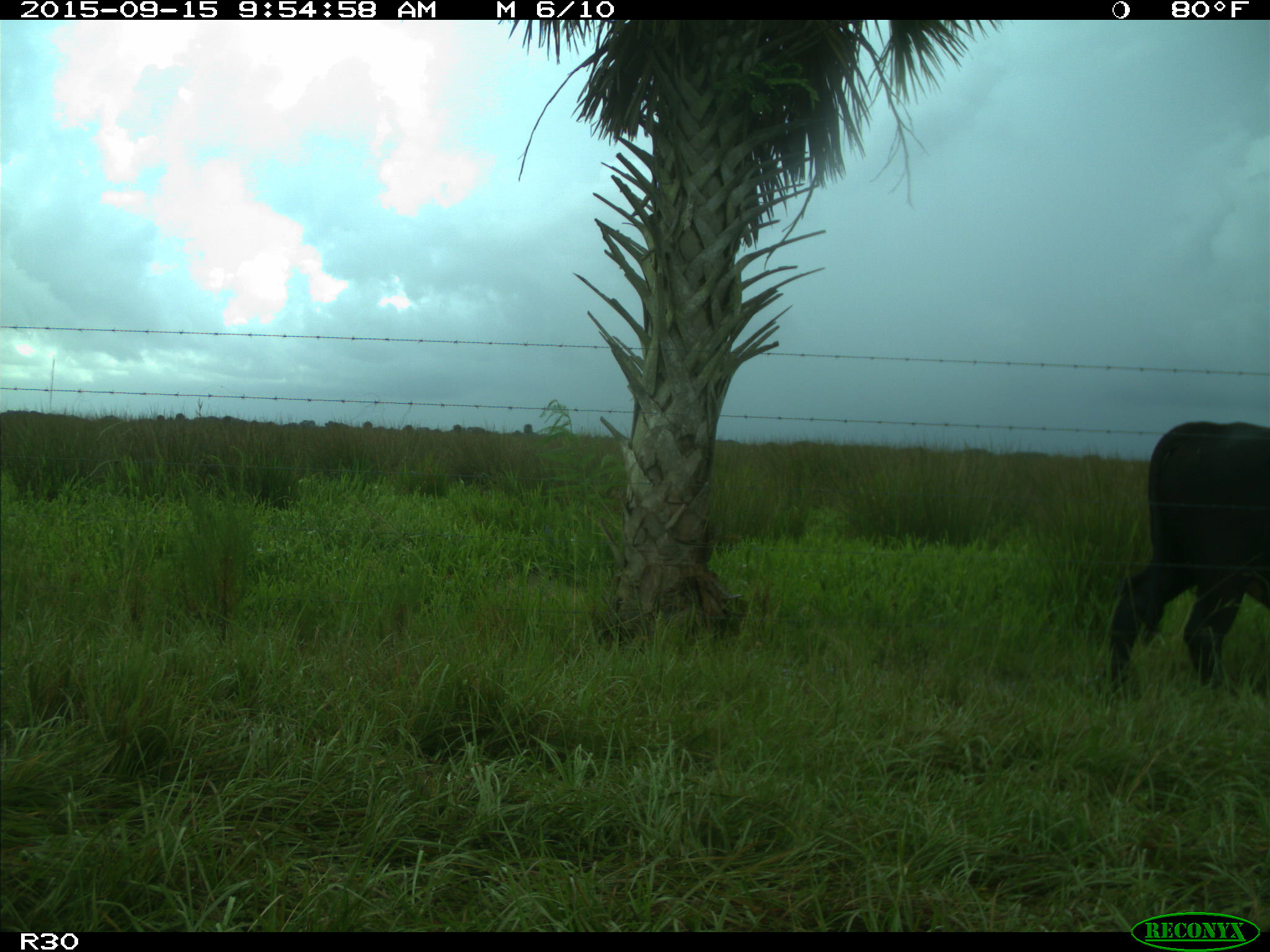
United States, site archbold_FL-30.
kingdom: Animalia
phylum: Chordata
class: Mammalia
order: Artiodactyla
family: Bovidae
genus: Bos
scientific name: Bos taurus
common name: domestic cow